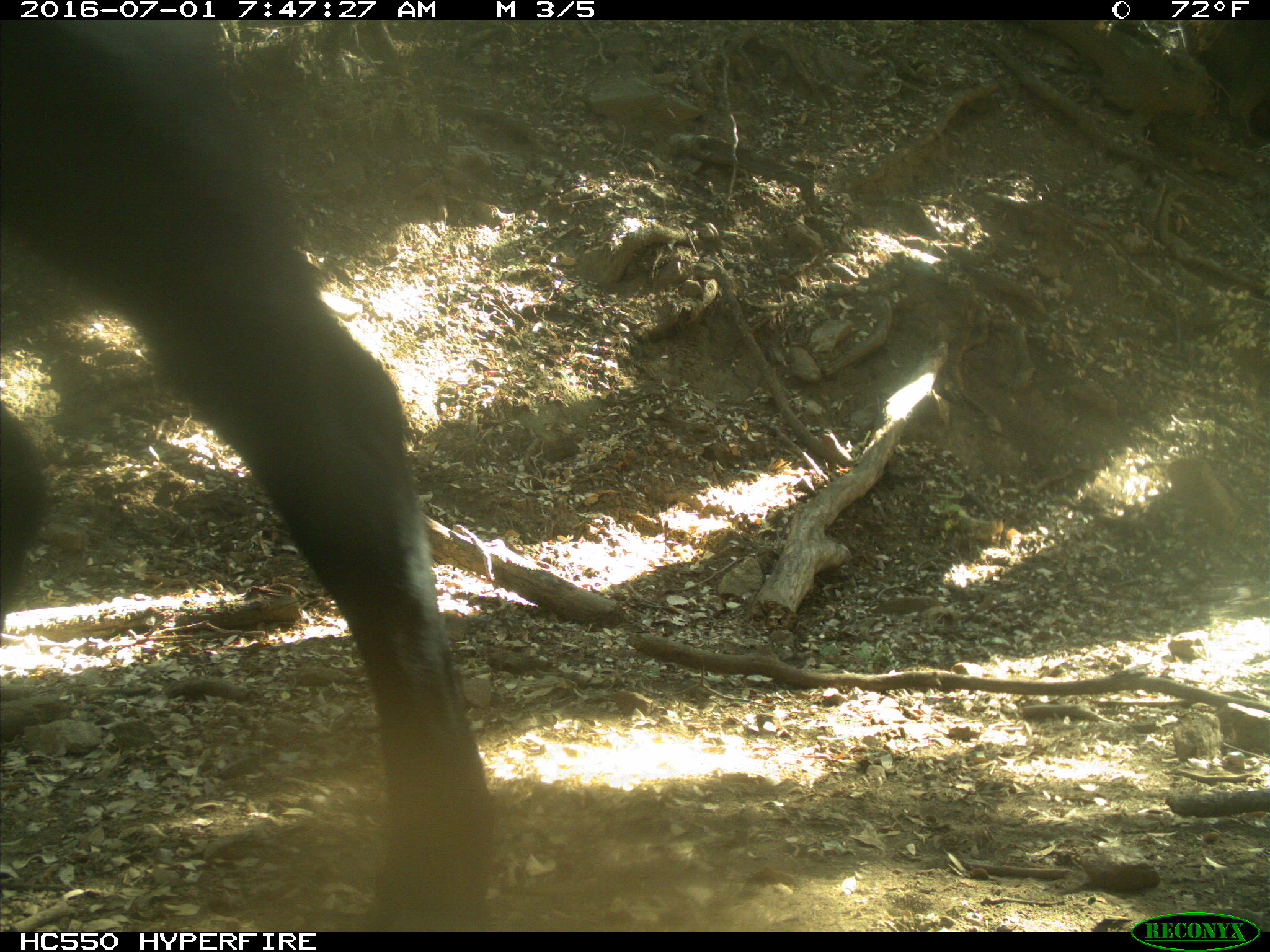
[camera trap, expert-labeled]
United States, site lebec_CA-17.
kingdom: Animalia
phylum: Chordata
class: Mammalia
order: Artiodactyla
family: Bovidae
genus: Bos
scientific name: Bos taurus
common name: domestic cow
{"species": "Bos taurus (domestic cow)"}